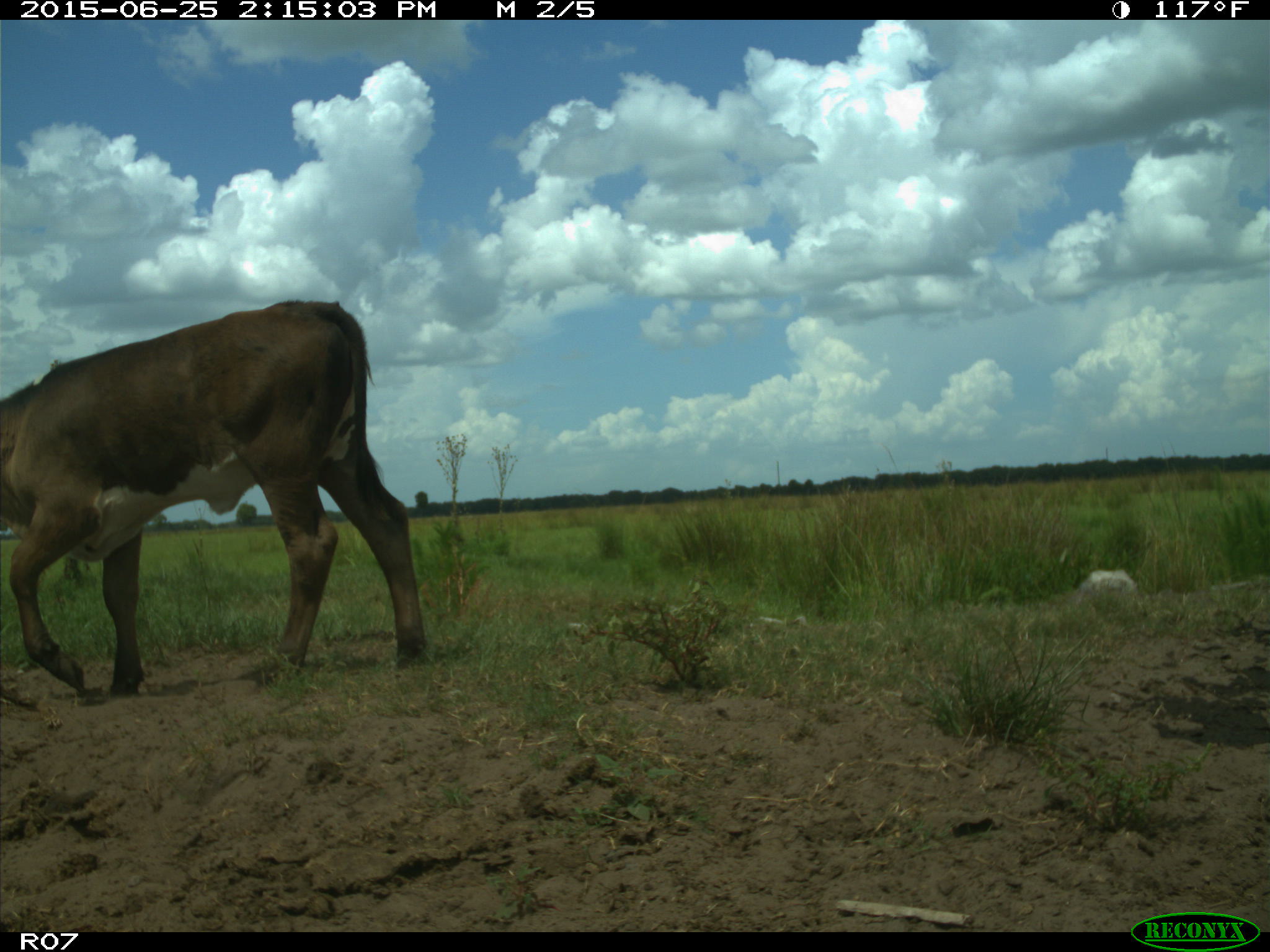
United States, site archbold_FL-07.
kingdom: Animalia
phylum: Chordata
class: Mammalia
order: Artiodactyla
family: Bovidae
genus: Bos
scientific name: Bos taurus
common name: domestic cow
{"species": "Bos taurus (domestic cow)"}